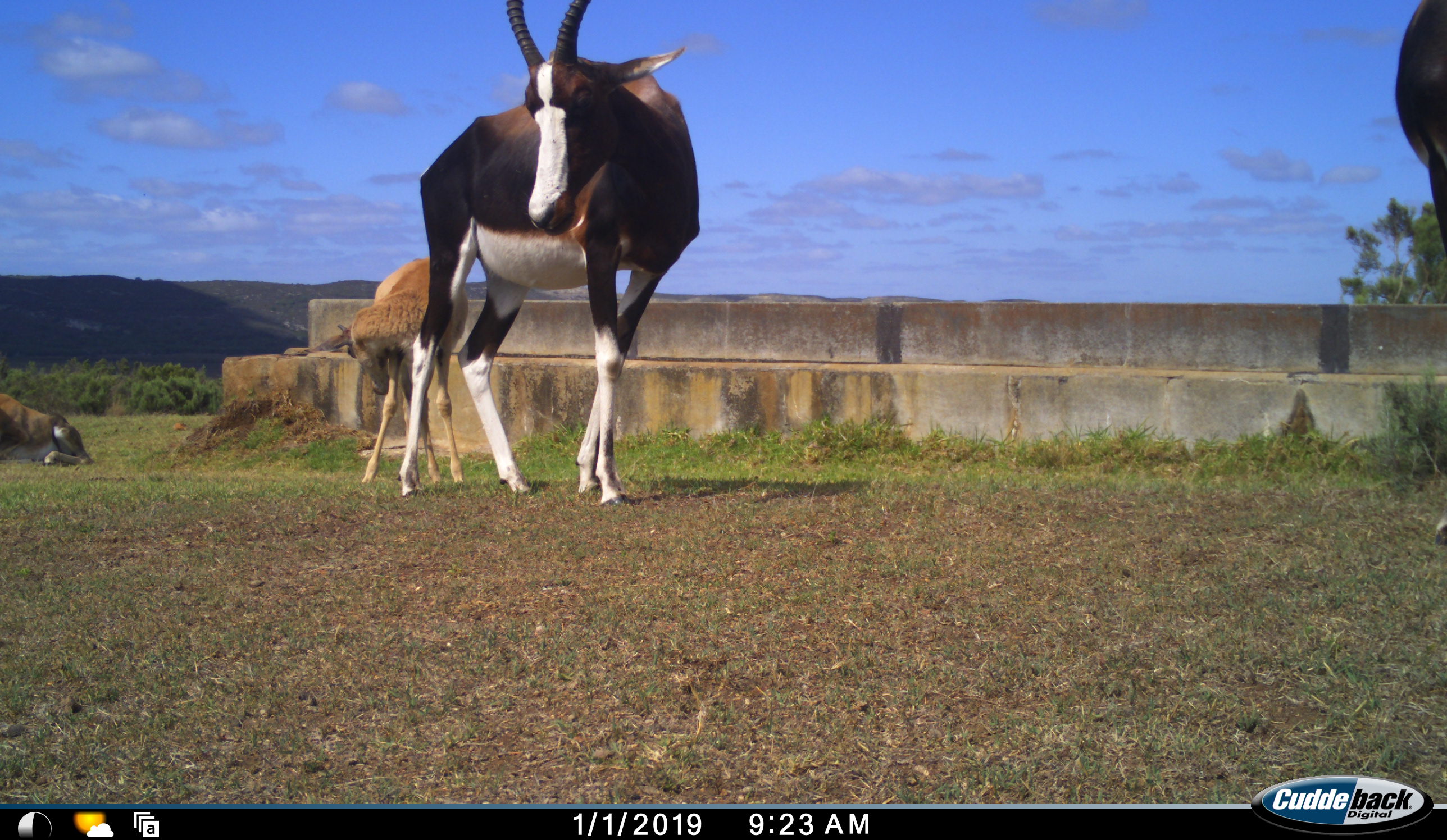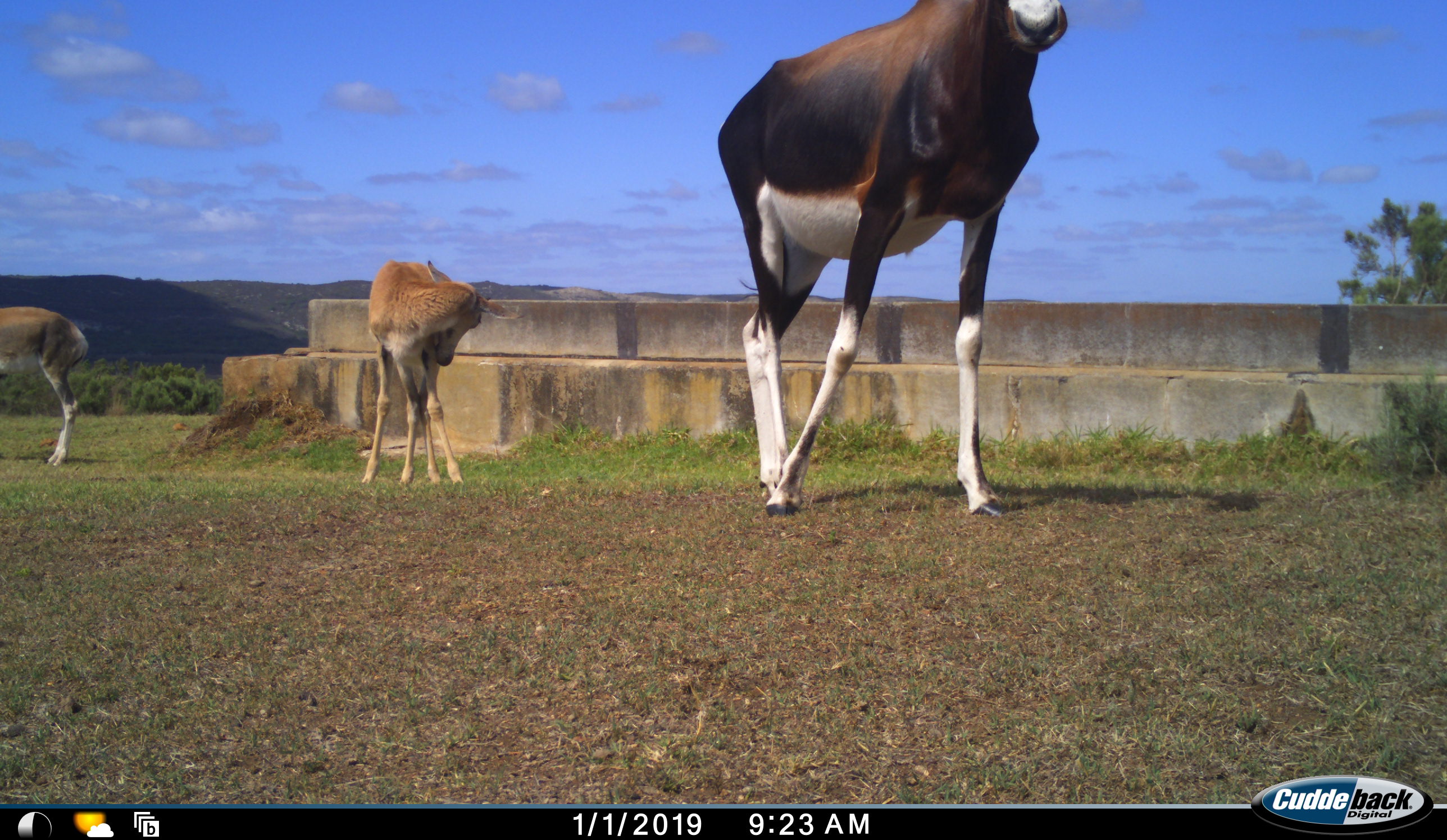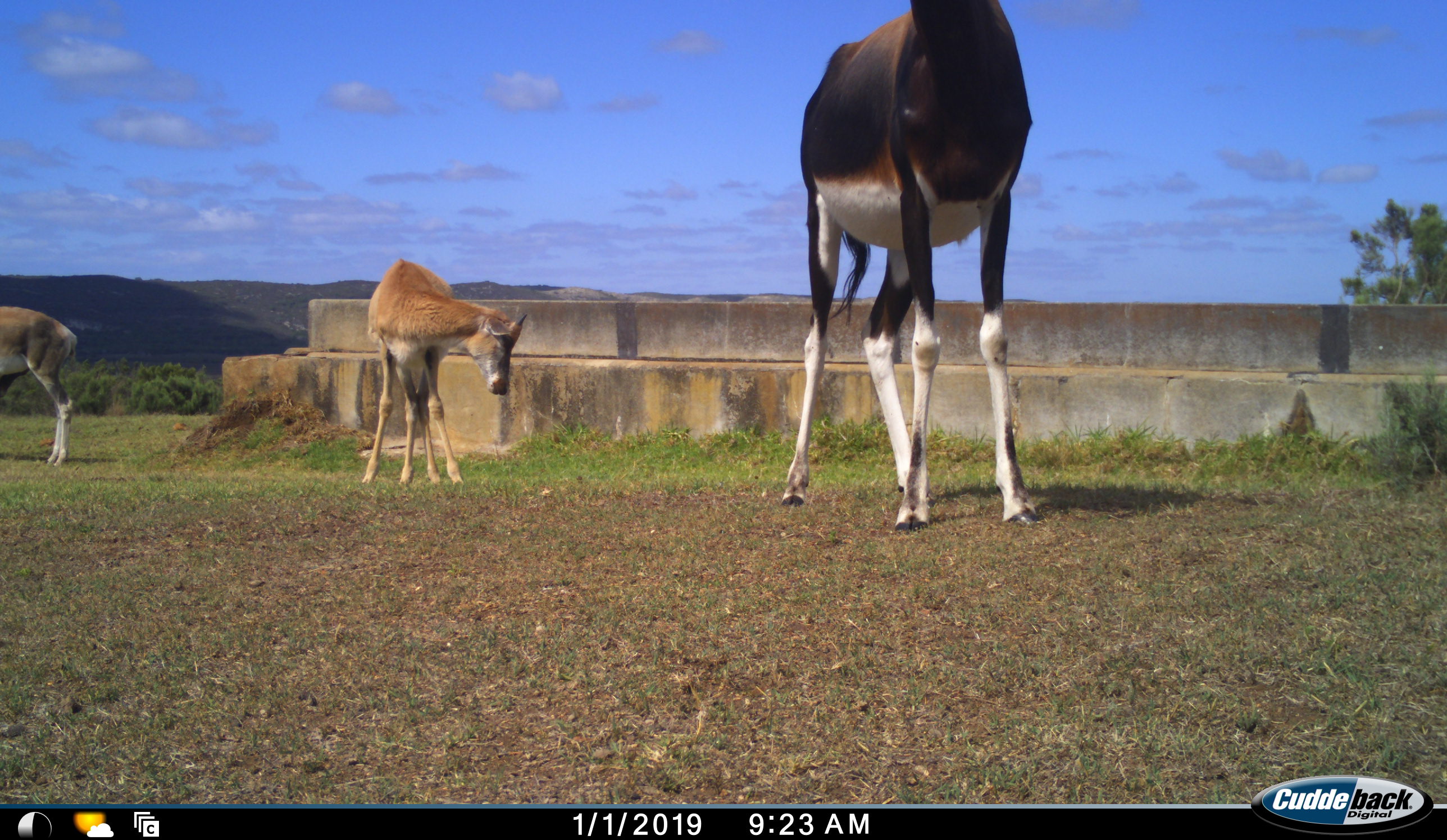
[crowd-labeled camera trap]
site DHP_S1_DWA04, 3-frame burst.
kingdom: Animalia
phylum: Chordata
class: Mammalia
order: Artiodactyla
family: Bovidae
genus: Damaliscus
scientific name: Damaliscus pygargus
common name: bontebok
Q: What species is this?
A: Bontebok (Damaliscus pygargus).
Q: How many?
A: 3.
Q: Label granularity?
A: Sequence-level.